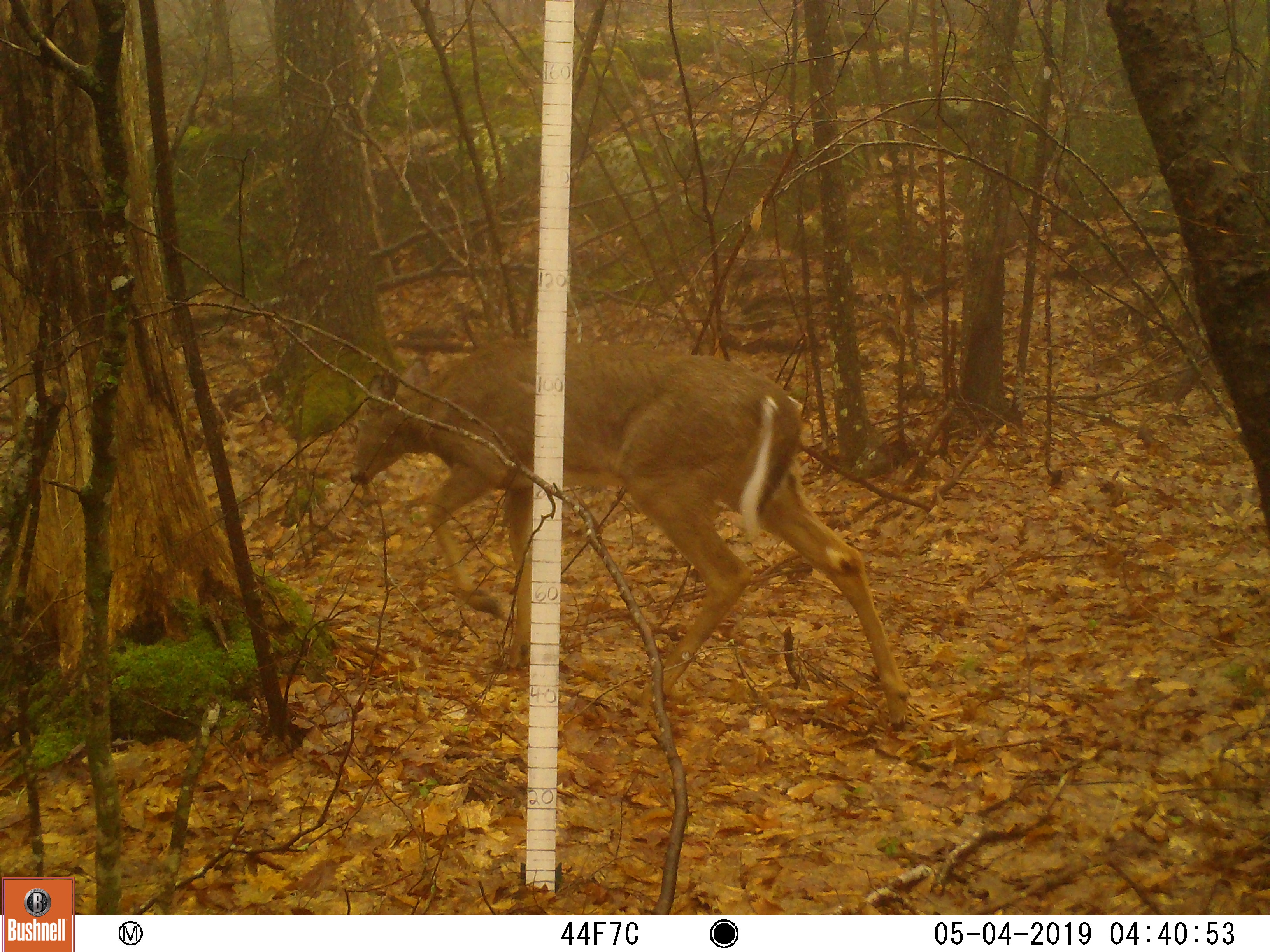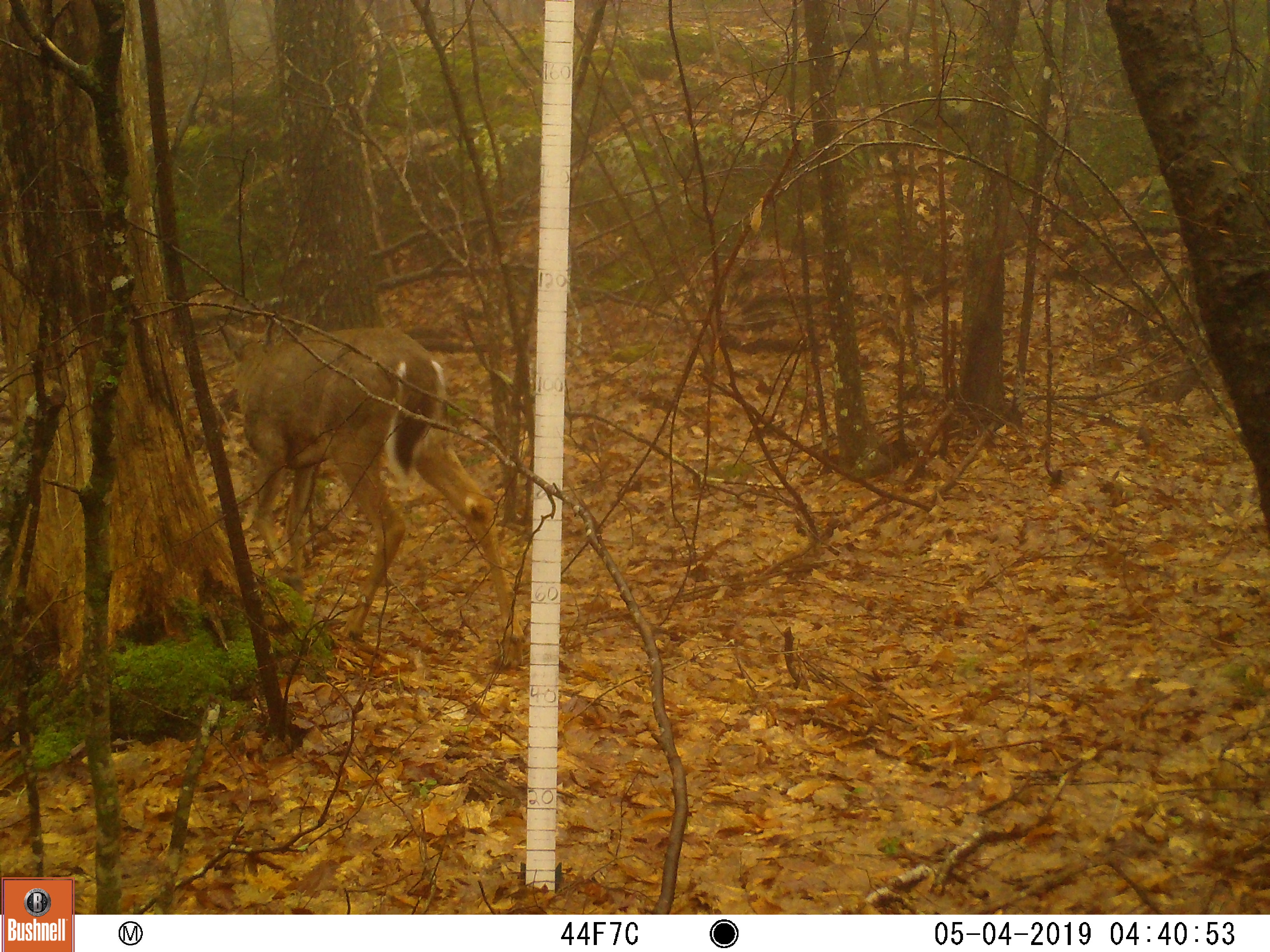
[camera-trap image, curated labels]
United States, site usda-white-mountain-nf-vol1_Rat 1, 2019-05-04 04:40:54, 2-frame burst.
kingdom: Animalia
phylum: Chordata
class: Mammalia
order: Artiodactyla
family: Cervidae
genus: Odocoileus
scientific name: Odocoileus virginianus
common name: white-tailed deer